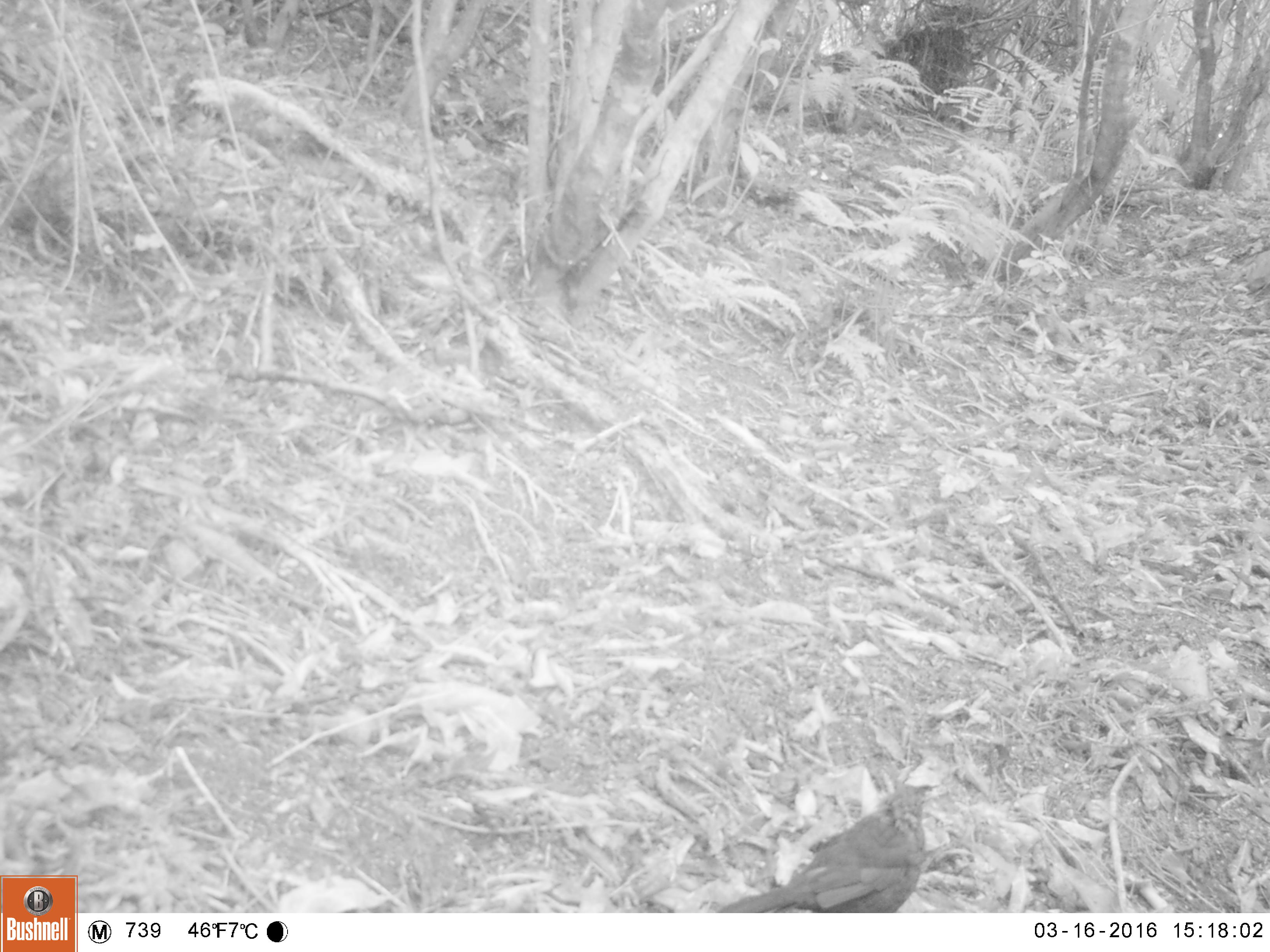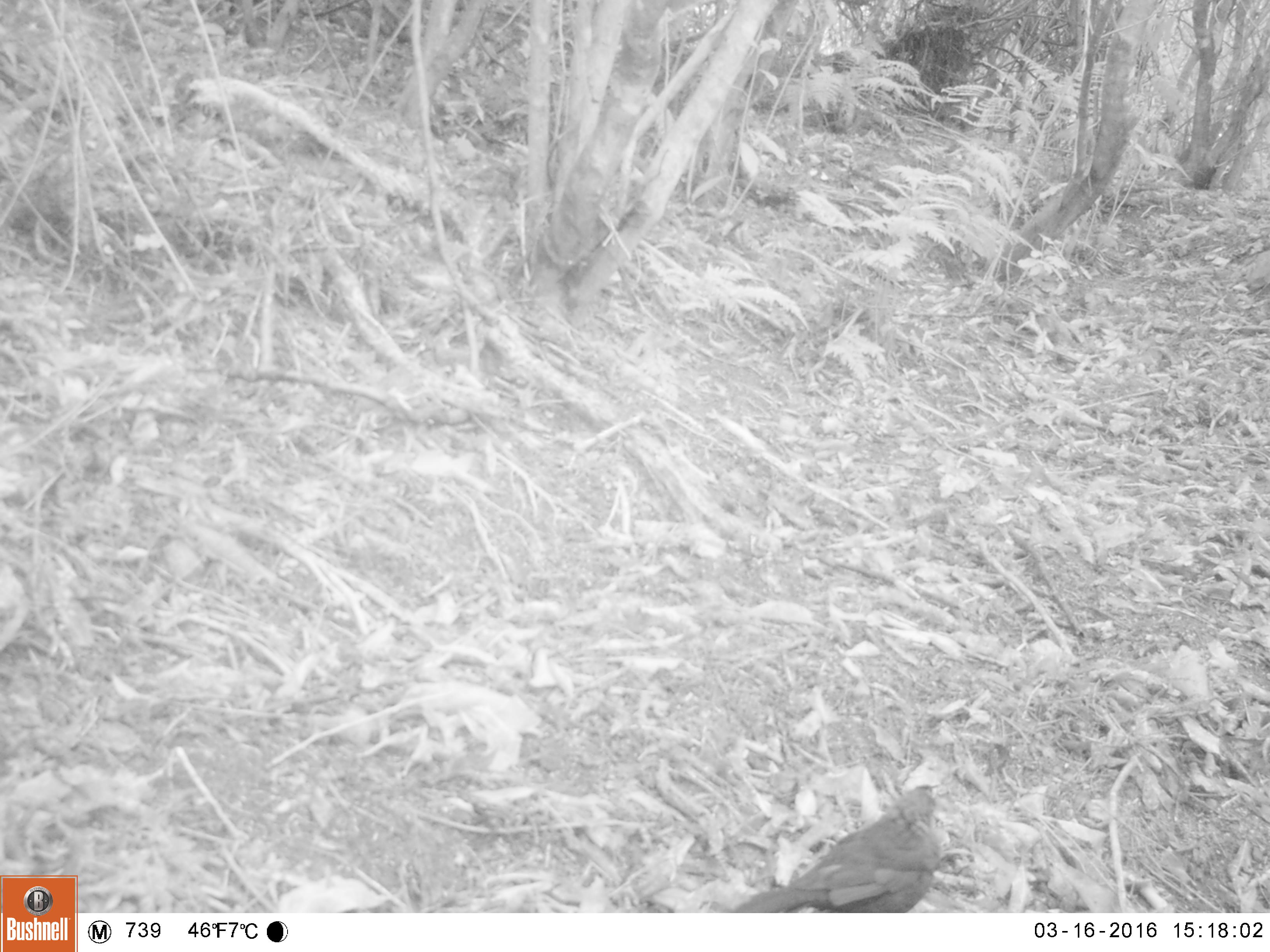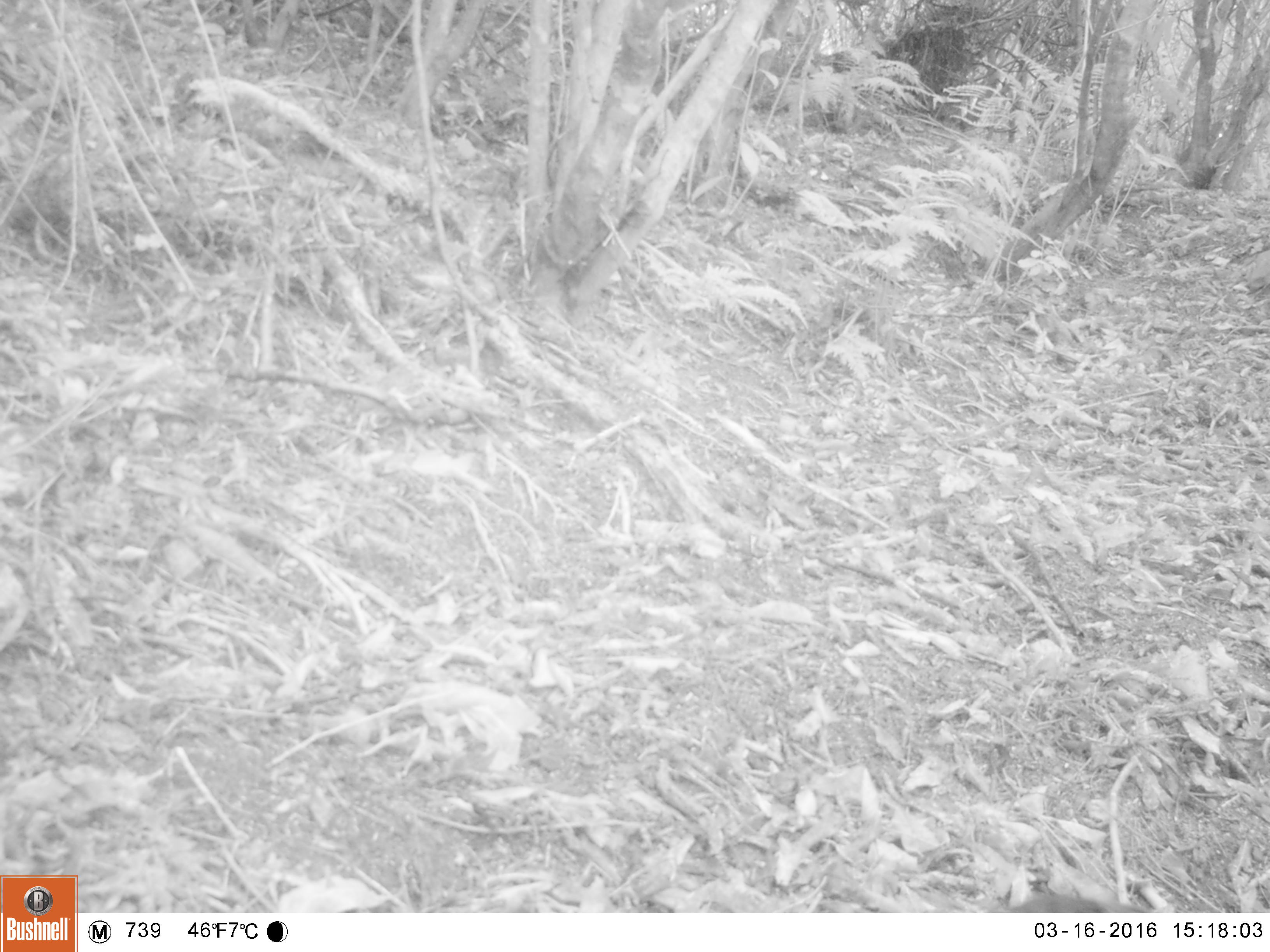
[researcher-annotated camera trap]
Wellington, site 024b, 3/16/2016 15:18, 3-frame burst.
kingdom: Animalia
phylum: Chordata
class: Aves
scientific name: Aves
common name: bird